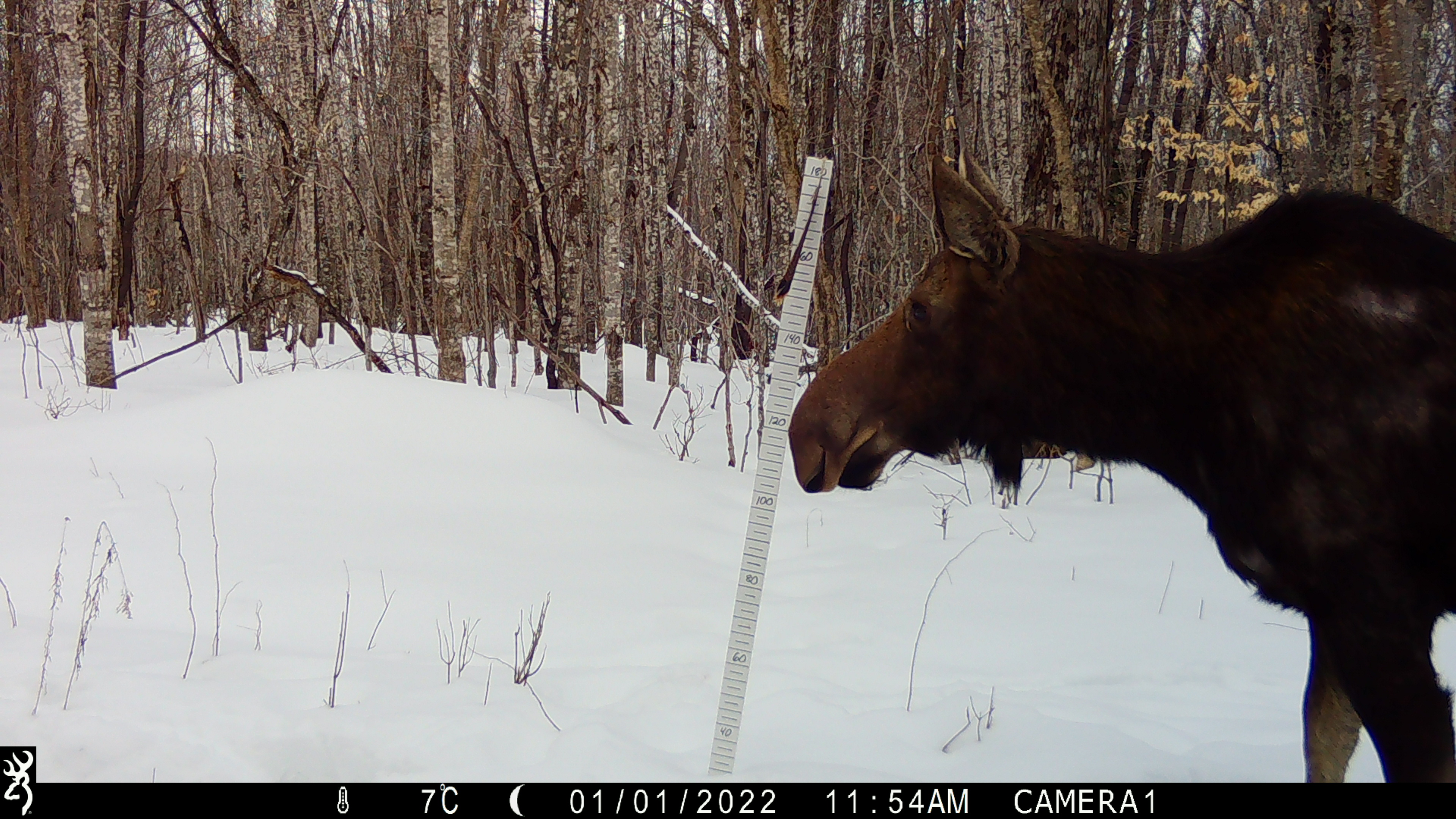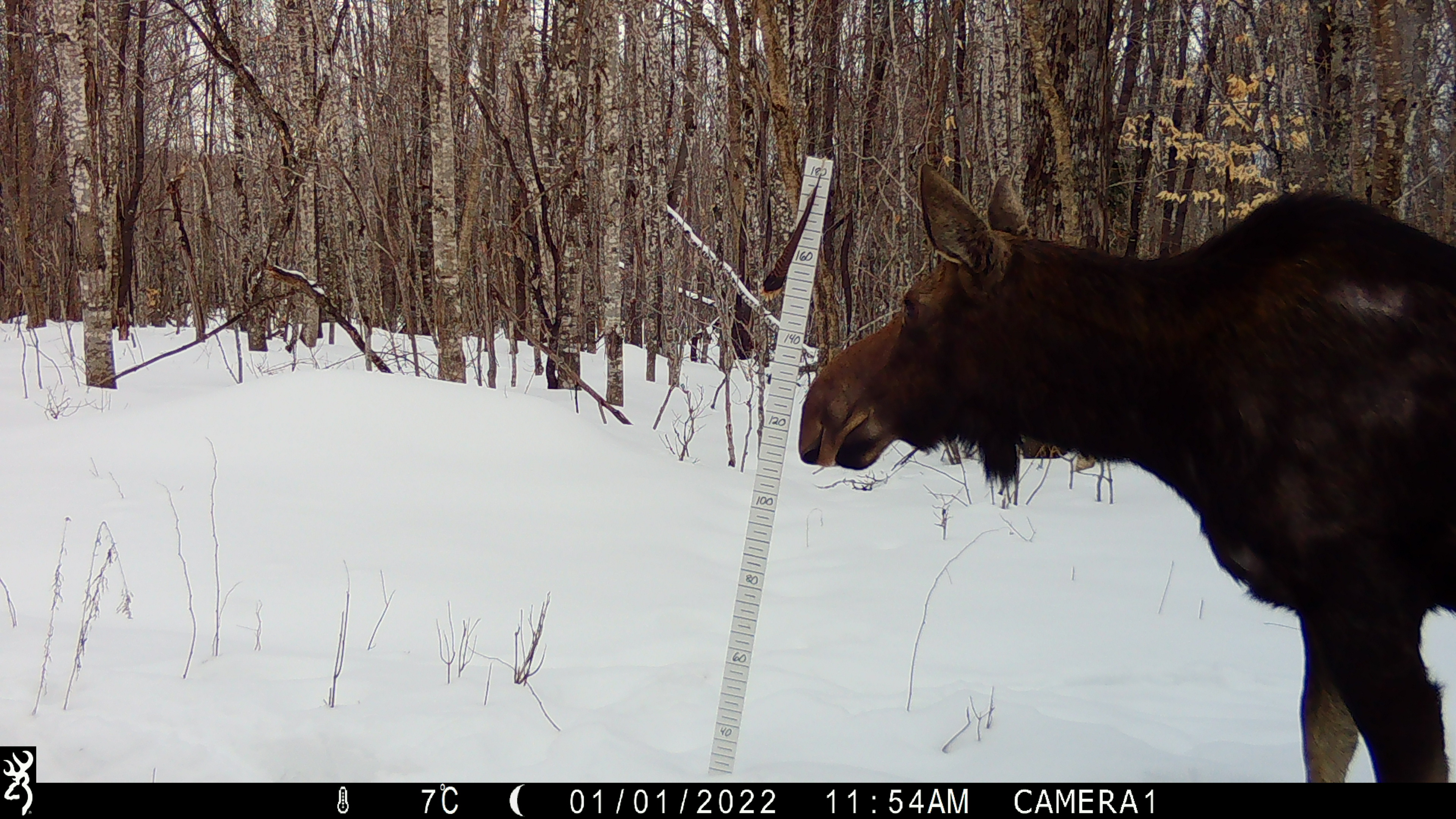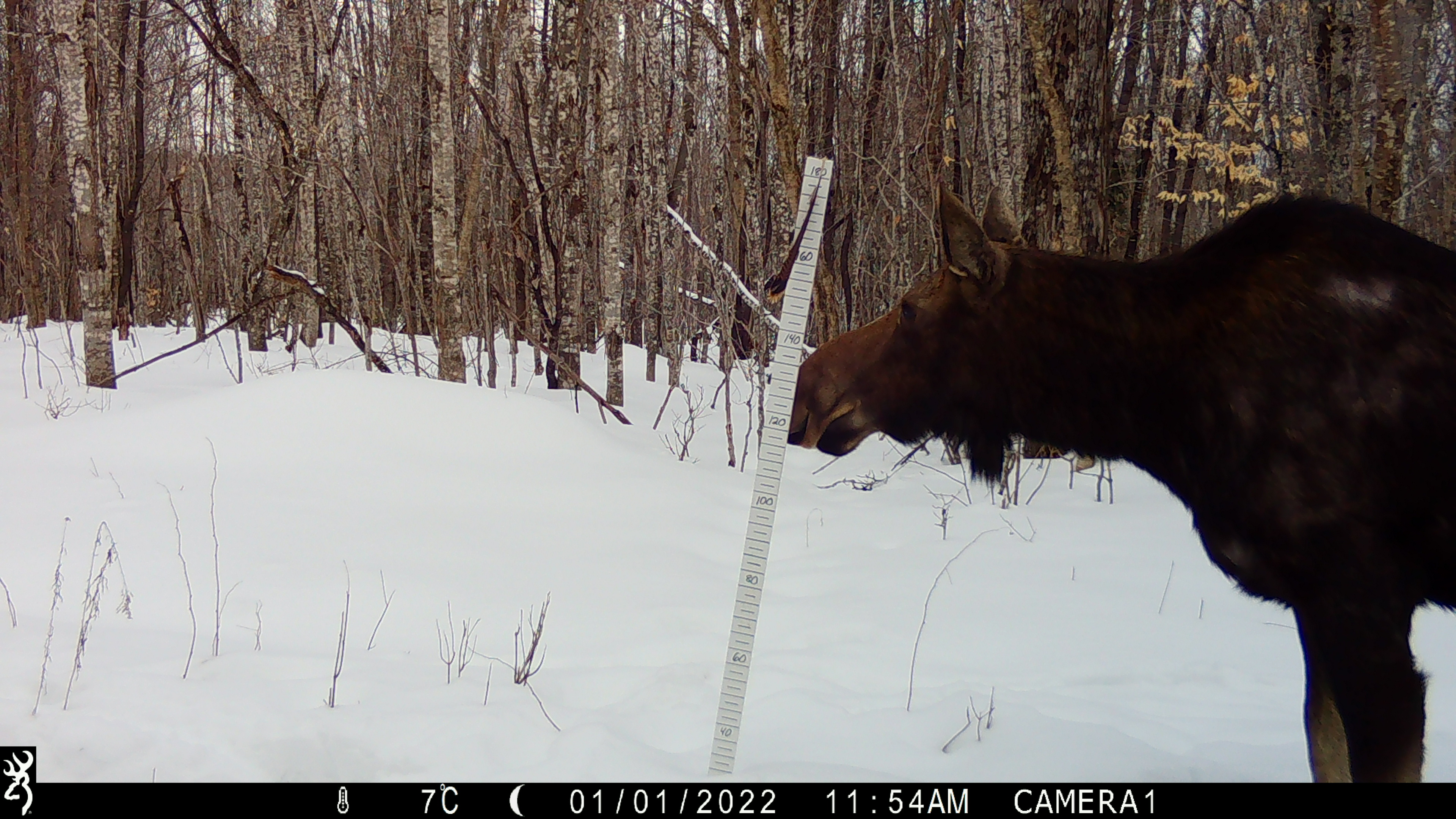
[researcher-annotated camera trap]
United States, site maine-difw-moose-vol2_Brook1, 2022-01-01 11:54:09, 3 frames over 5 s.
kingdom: Animalia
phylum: Chordata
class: Mammalia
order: Artiodactyla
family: Cervidae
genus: Alces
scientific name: Alces alces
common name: moose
Moose (Alces alces).